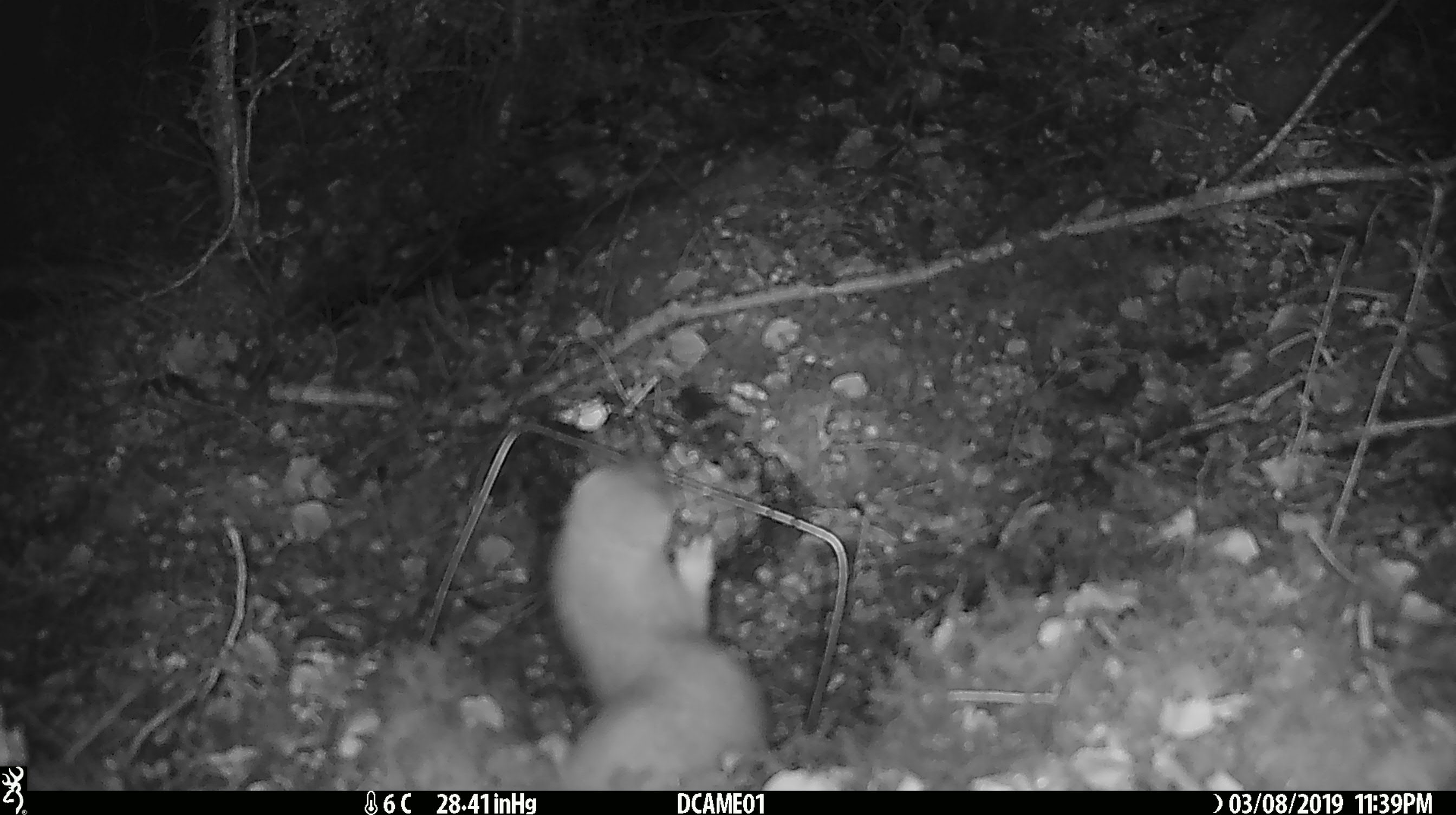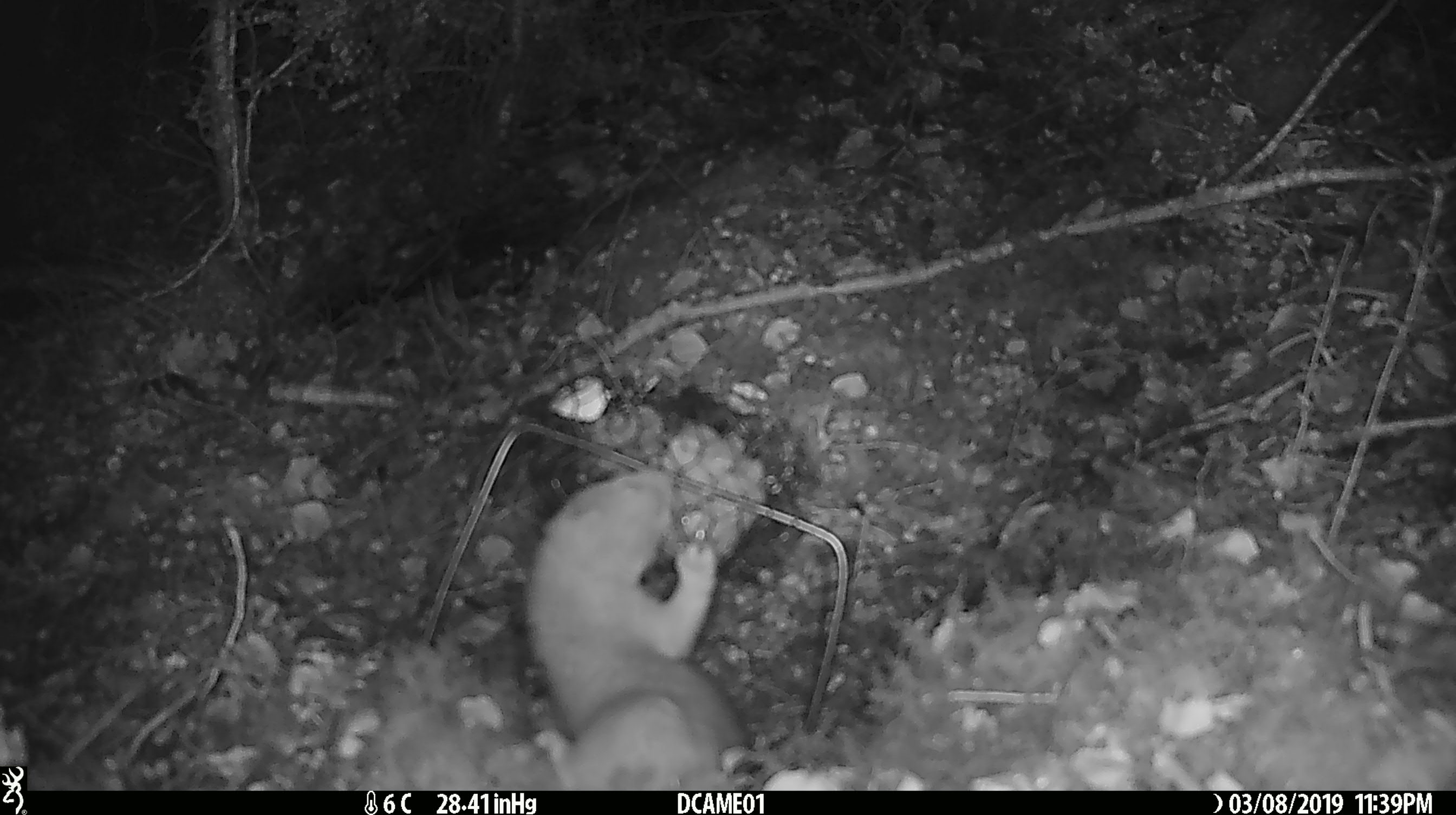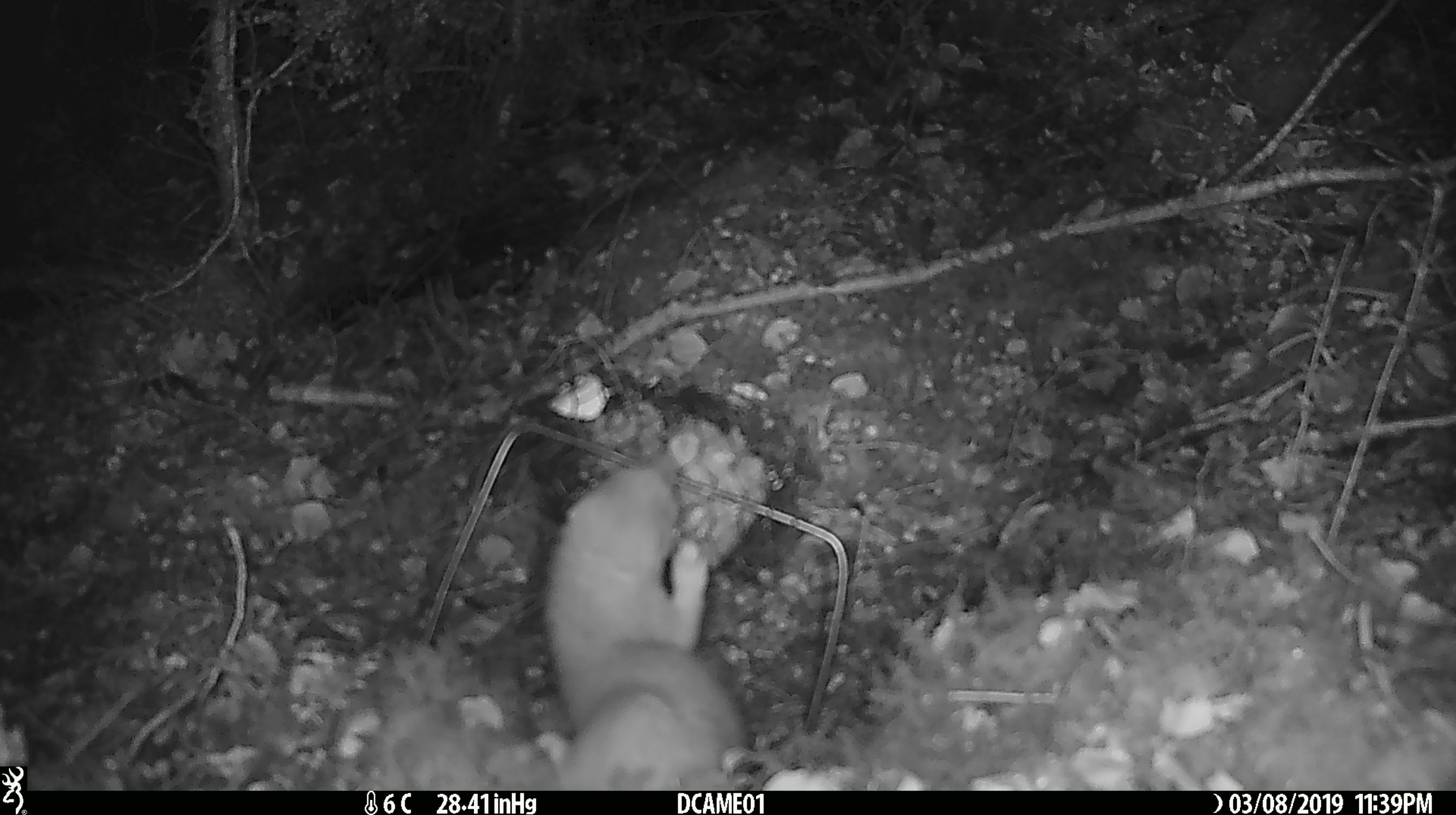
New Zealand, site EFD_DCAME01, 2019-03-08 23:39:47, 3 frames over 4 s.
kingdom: Animalia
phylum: Chordata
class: Mammalia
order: Carnivora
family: Mustelidae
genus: Mustela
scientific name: Mustela erminea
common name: stoat